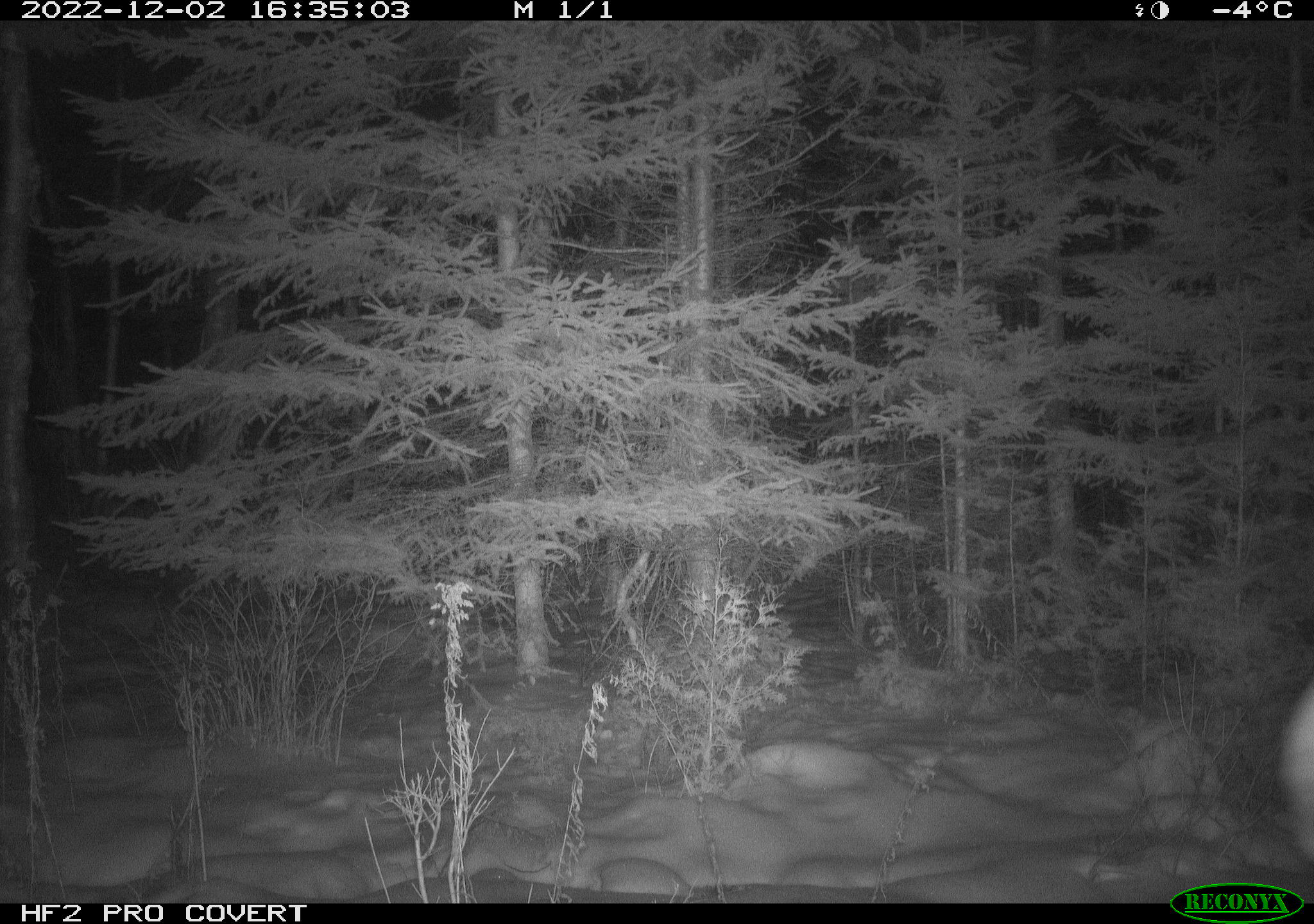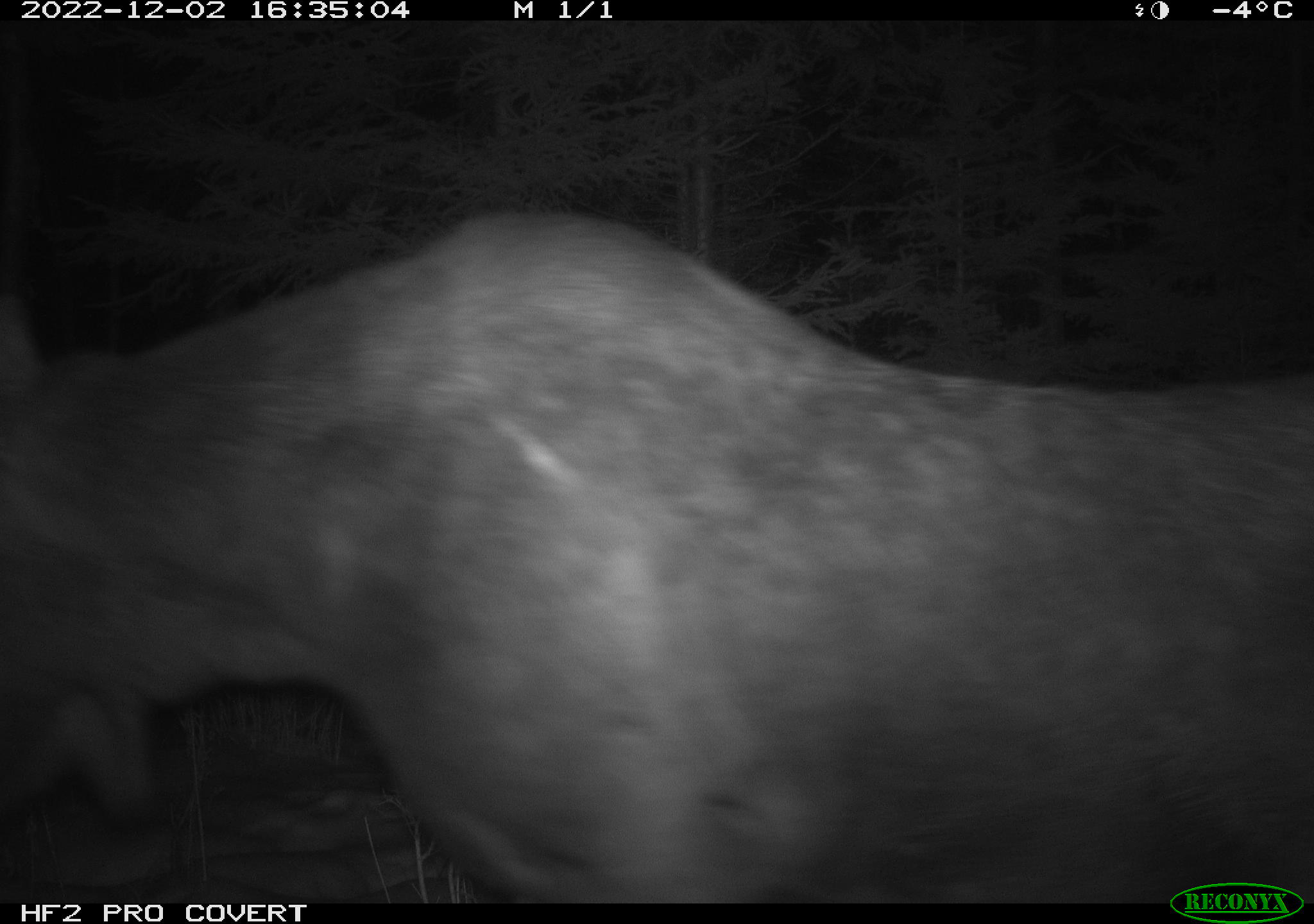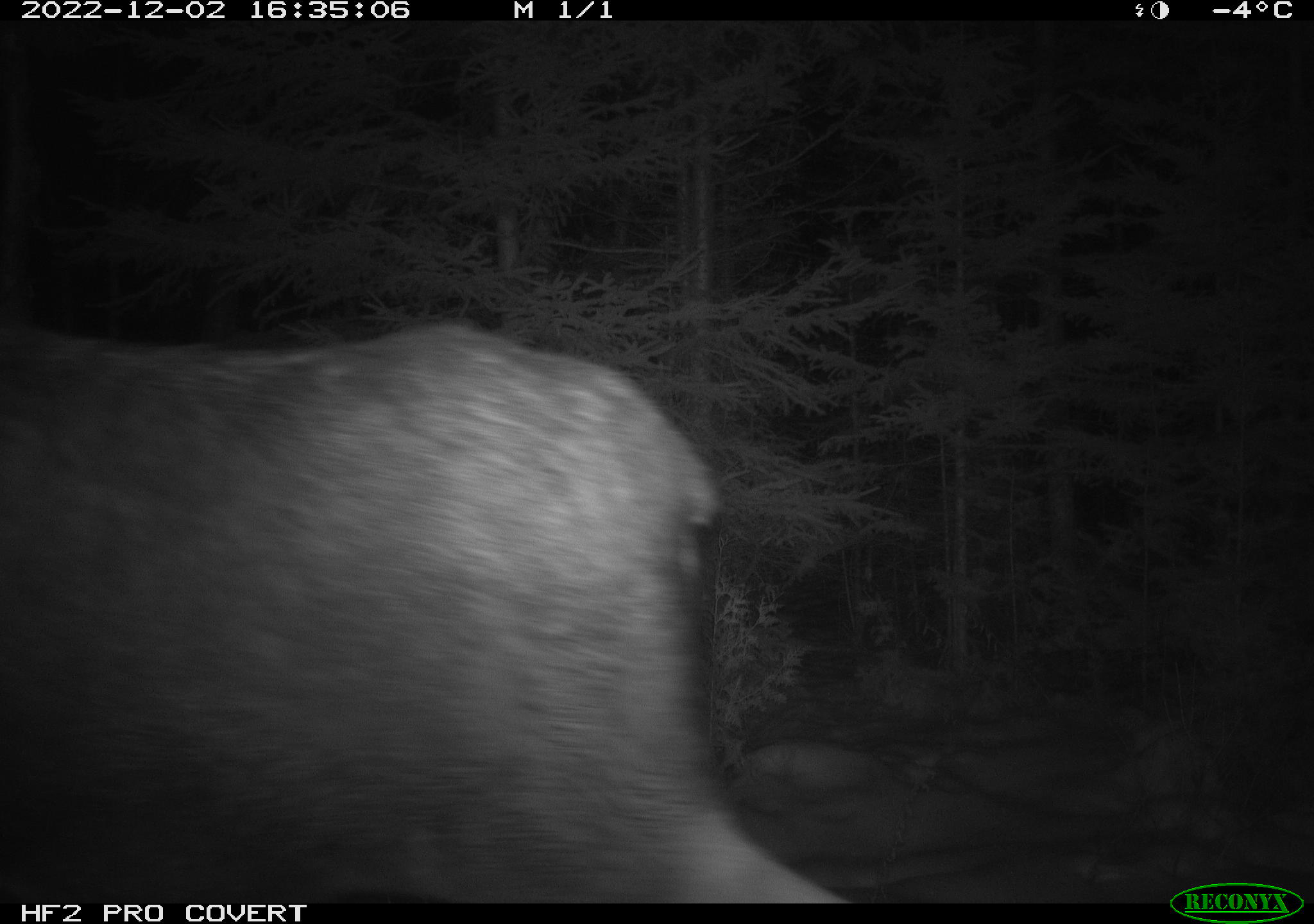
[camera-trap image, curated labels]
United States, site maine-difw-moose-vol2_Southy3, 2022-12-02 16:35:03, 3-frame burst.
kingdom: Animalia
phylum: Chordata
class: Mammalia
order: Artiodactyla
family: Cervidae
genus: Alces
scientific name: Alces alces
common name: moose